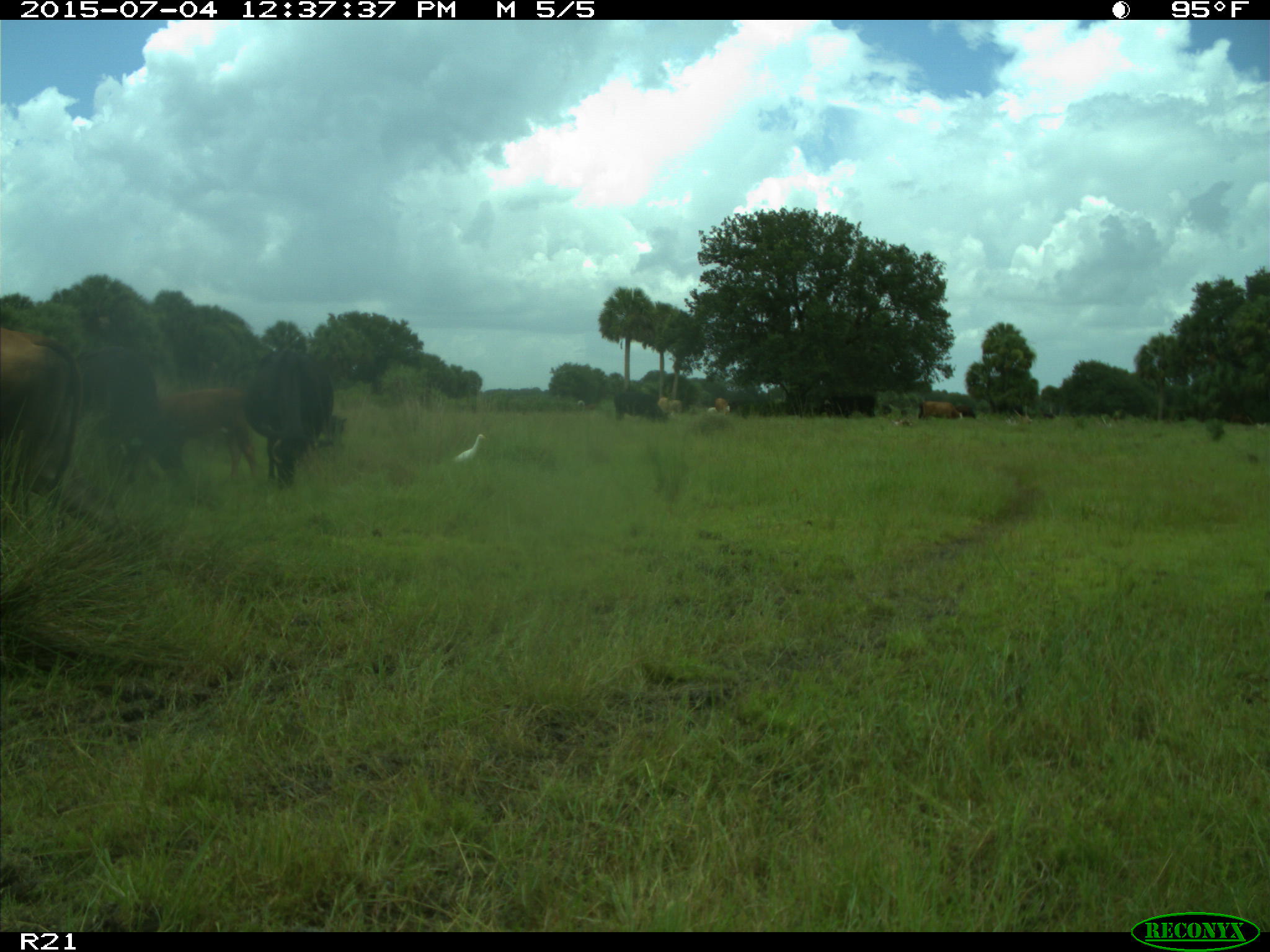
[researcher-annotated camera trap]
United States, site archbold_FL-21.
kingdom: Animalia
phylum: Chordata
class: Mammalia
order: Artiodactyla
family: Bovidae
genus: Bos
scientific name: Bos taurus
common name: domestic cow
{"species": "Bos taurus (domestic cow)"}